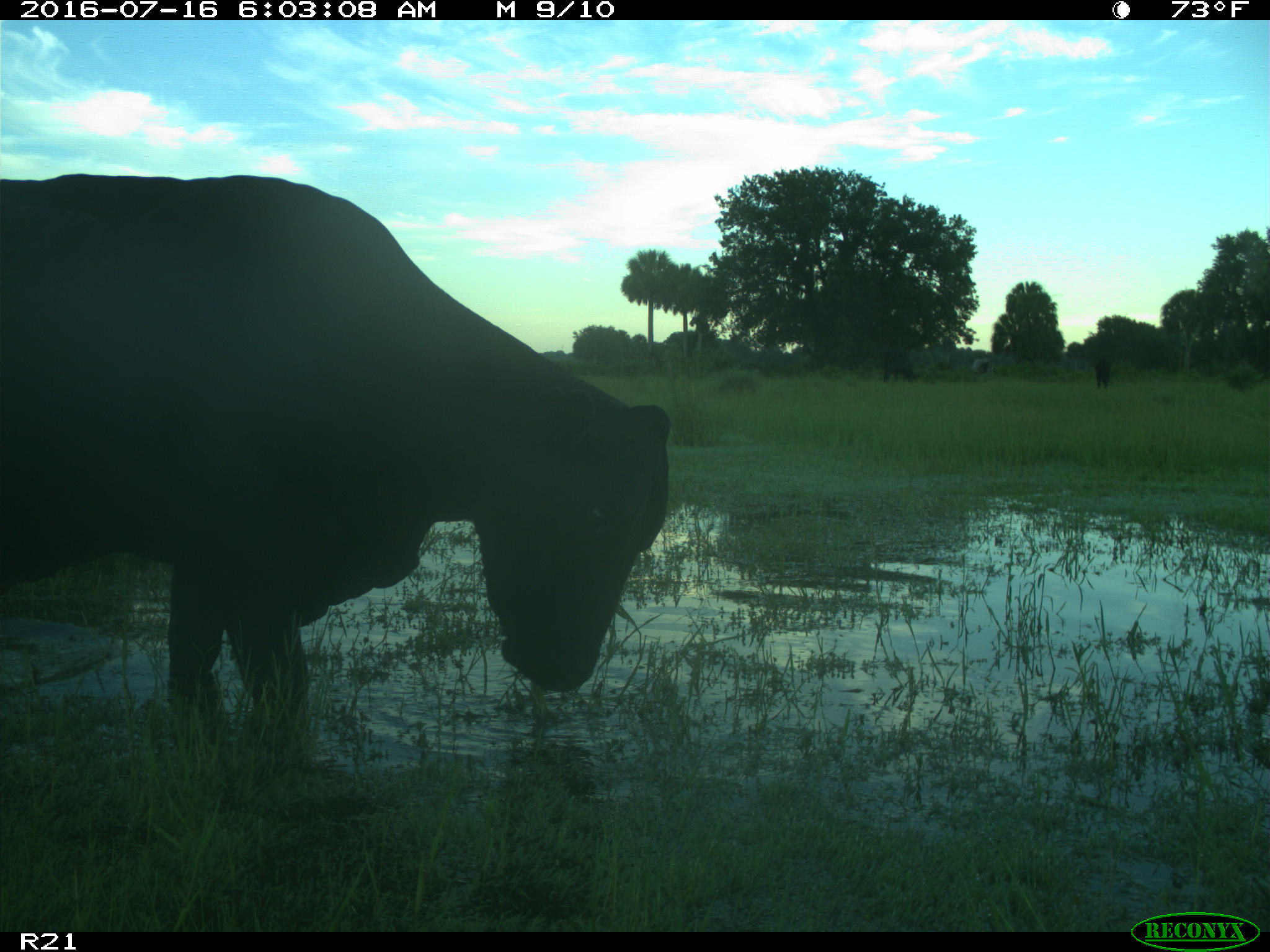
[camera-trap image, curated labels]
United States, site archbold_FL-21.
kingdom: Animalia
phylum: Chordata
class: Mammalia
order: Artiodactyla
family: Bovidae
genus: Bos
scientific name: Bos taurus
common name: domestic cow